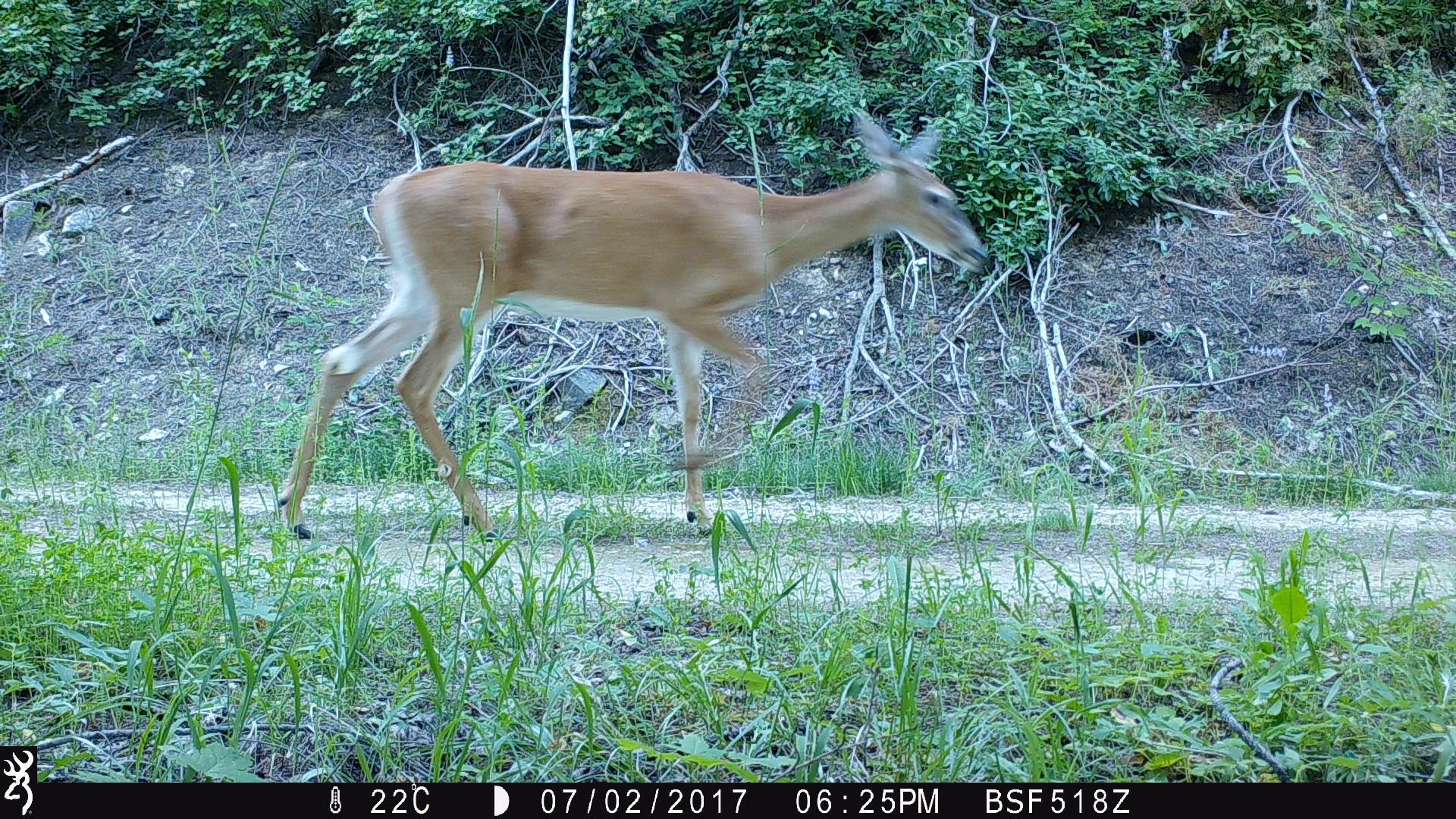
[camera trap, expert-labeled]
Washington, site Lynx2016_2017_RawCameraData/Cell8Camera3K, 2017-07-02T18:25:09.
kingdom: Animalia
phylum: Chordata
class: Mammalia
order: Artiodactyla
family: Cervidae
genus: Odocoileus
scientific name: Odocoileus virginianus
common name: white-tailed deer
Odocoileus virginianus (white-tailed deer). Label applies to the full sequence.